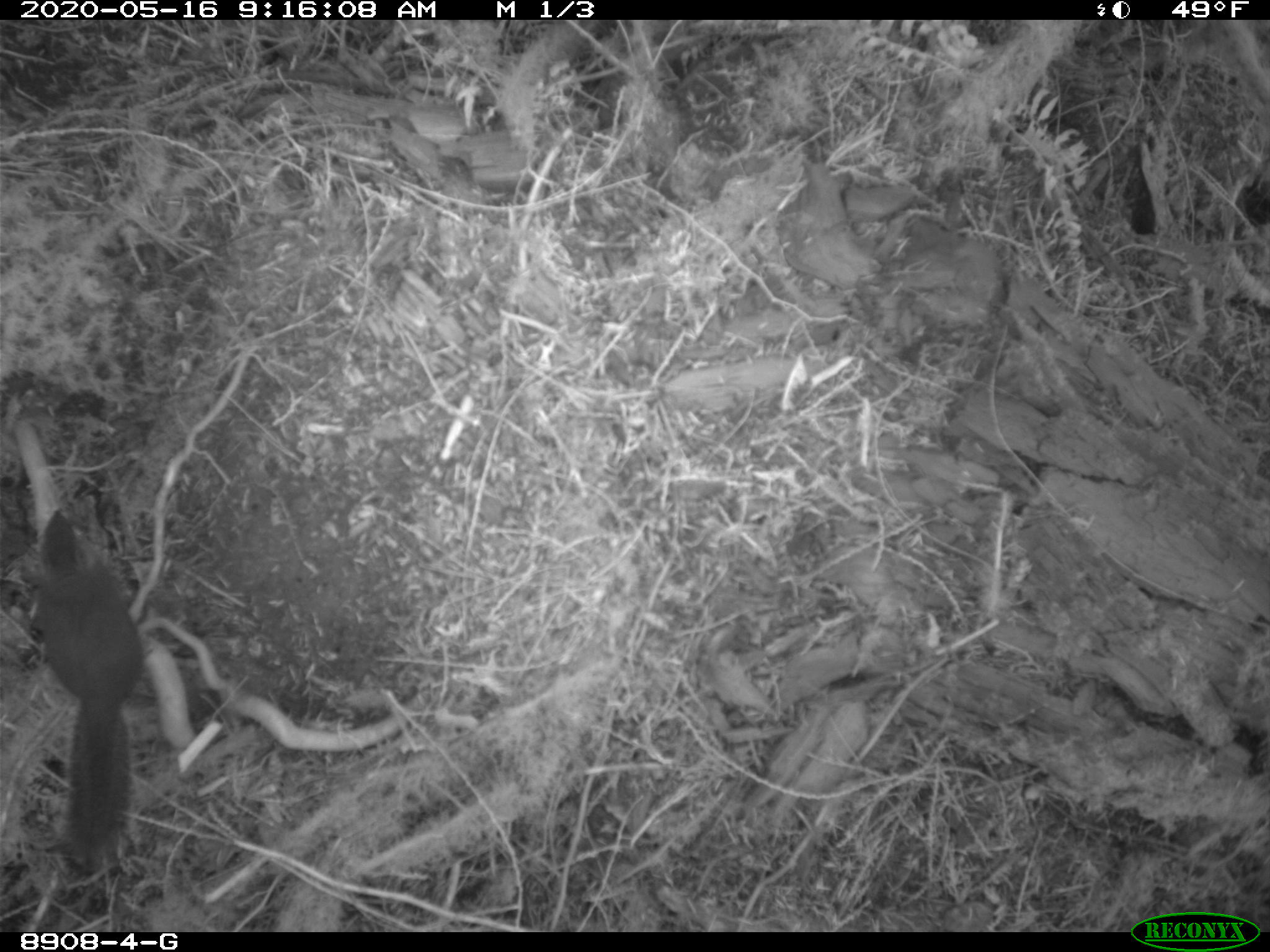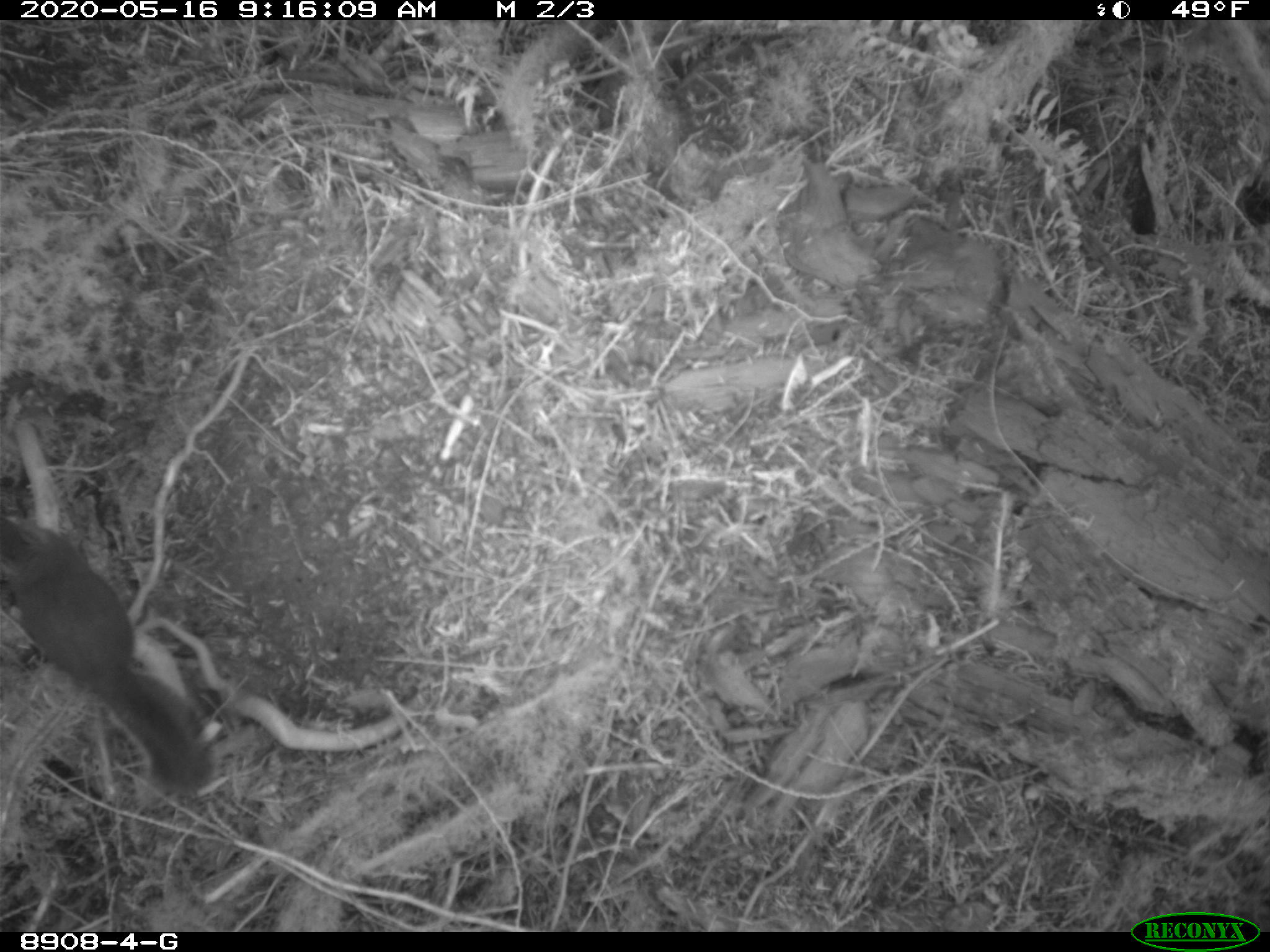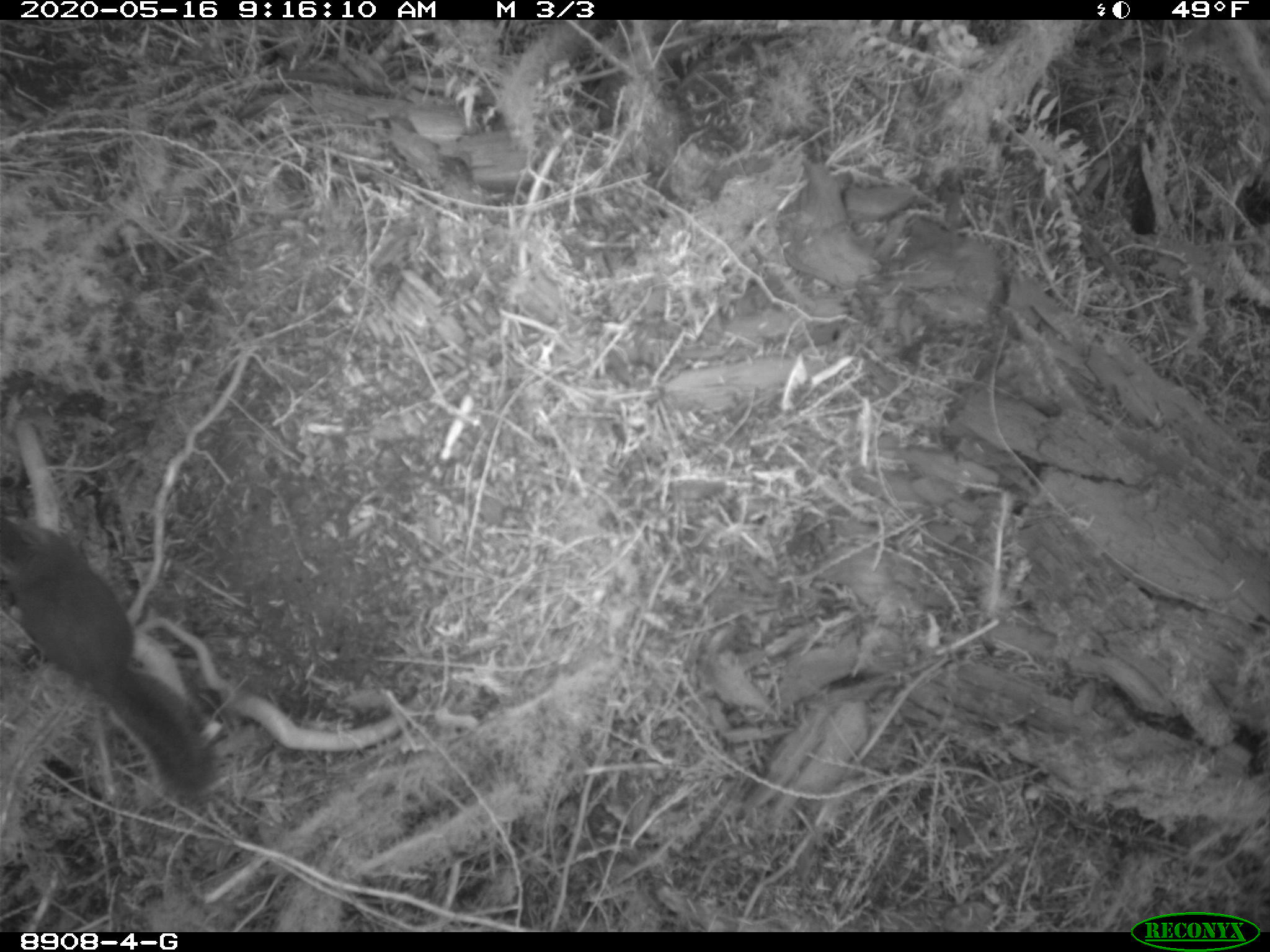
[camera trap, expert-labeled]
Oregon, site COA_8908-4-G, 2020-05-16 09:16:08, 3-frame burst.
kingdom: Animalia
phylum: Chordata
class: Mammalia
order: Rodentia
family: Sciuridae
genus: Tamiasciurus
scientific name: Tamiasciurus douglasii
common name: douglas squirrel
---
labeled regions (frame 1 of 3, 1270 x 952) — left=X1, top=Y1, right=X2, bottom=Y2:
douglas squirrel: left=28, top=502, right=149, bottom=871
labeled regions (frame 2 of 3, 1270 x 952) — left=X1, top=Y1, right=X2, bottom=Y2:
douglas squirrel: left=0, top=506, right=207, bottom=788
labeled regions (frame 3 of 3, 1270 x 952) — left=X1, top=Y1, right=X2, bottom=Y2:
douglas squirrel: left=0, top=520, right=210, bottom=799